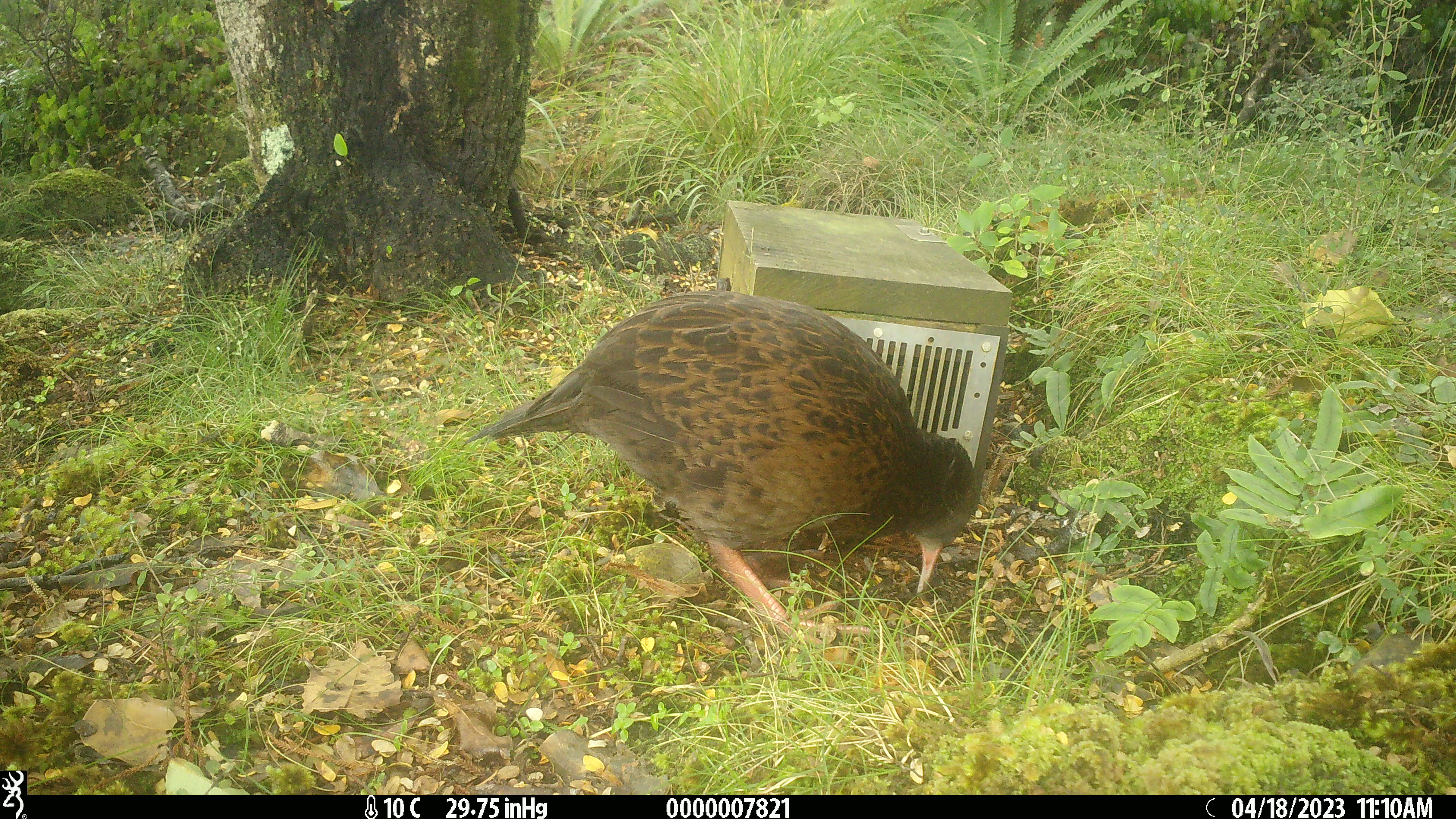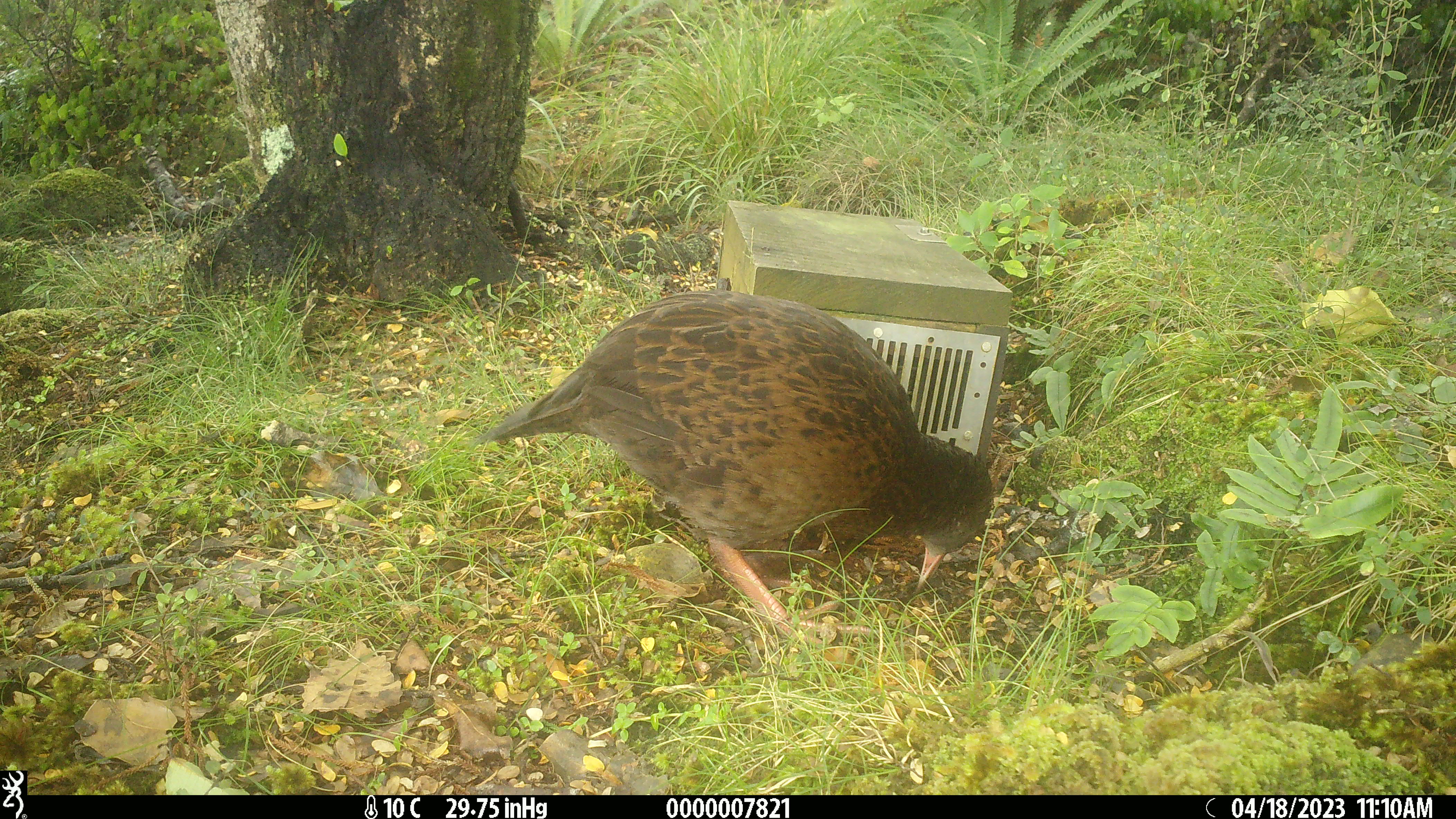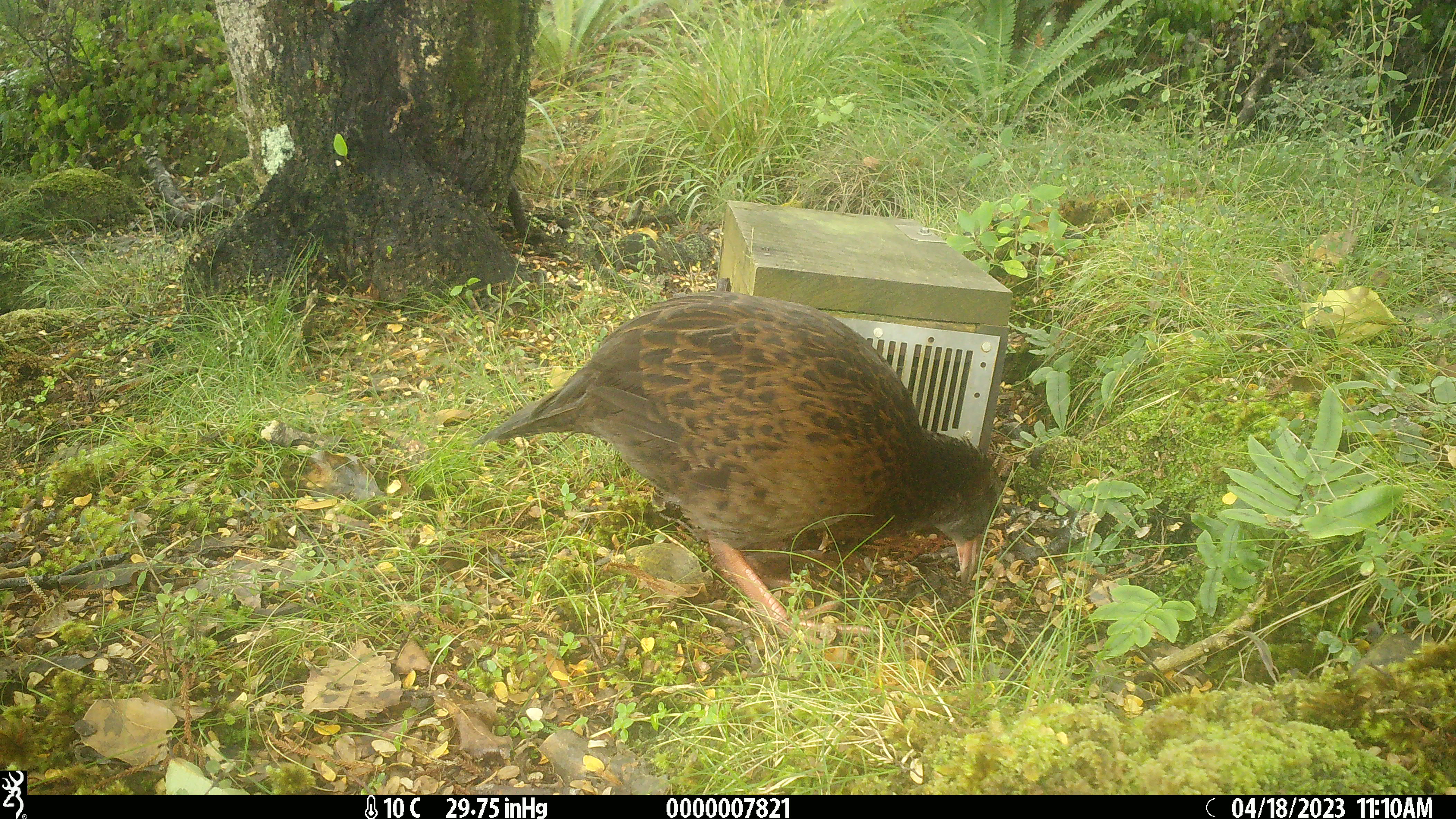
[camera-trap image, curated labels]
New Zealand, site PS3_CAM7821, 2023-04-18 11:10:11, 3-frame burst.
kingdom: Animalia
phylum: Chordata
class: Aves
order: Gruiformes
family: Rallidae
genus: Gallirallus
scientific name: Gallirallus australis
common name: weka